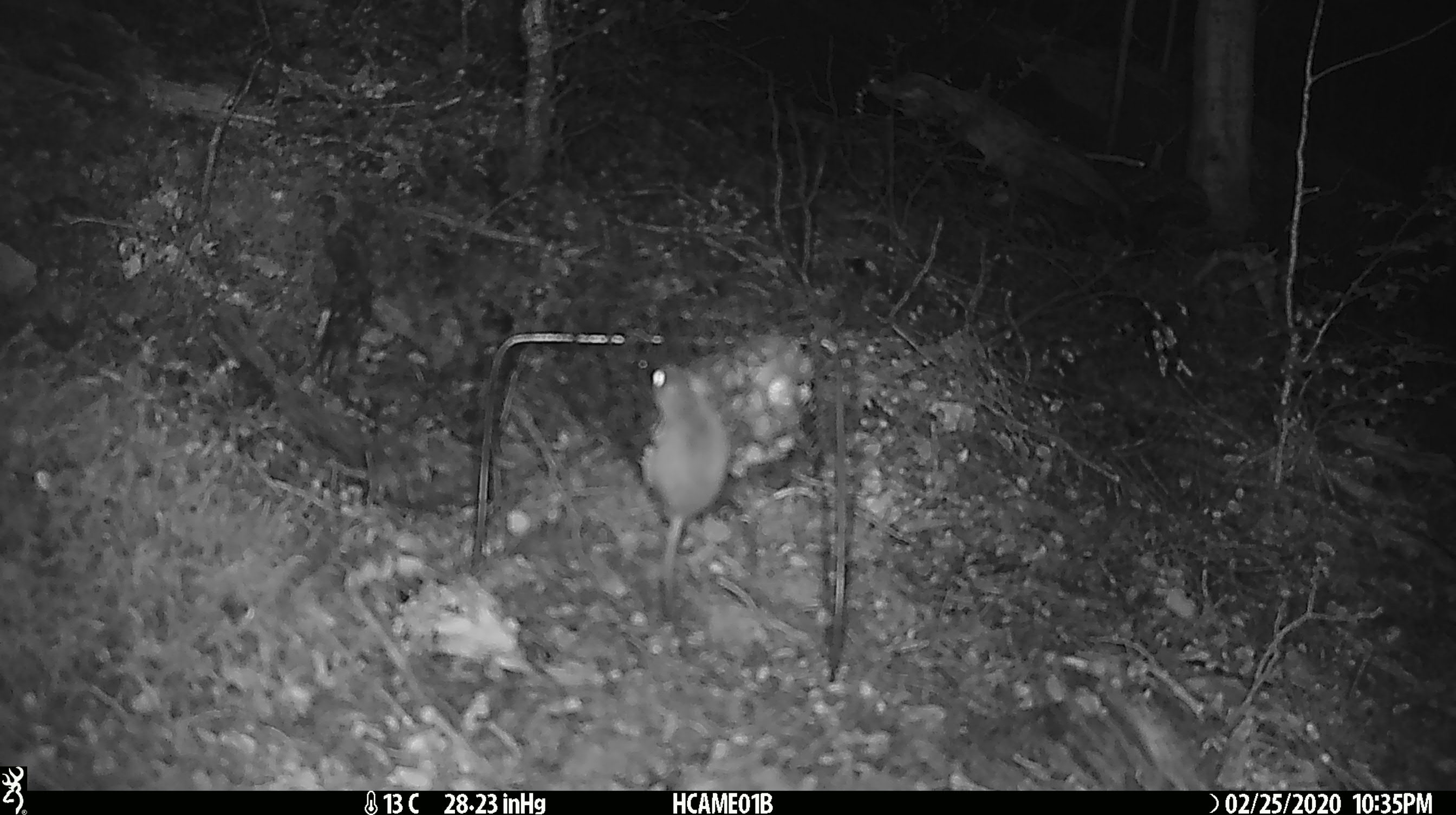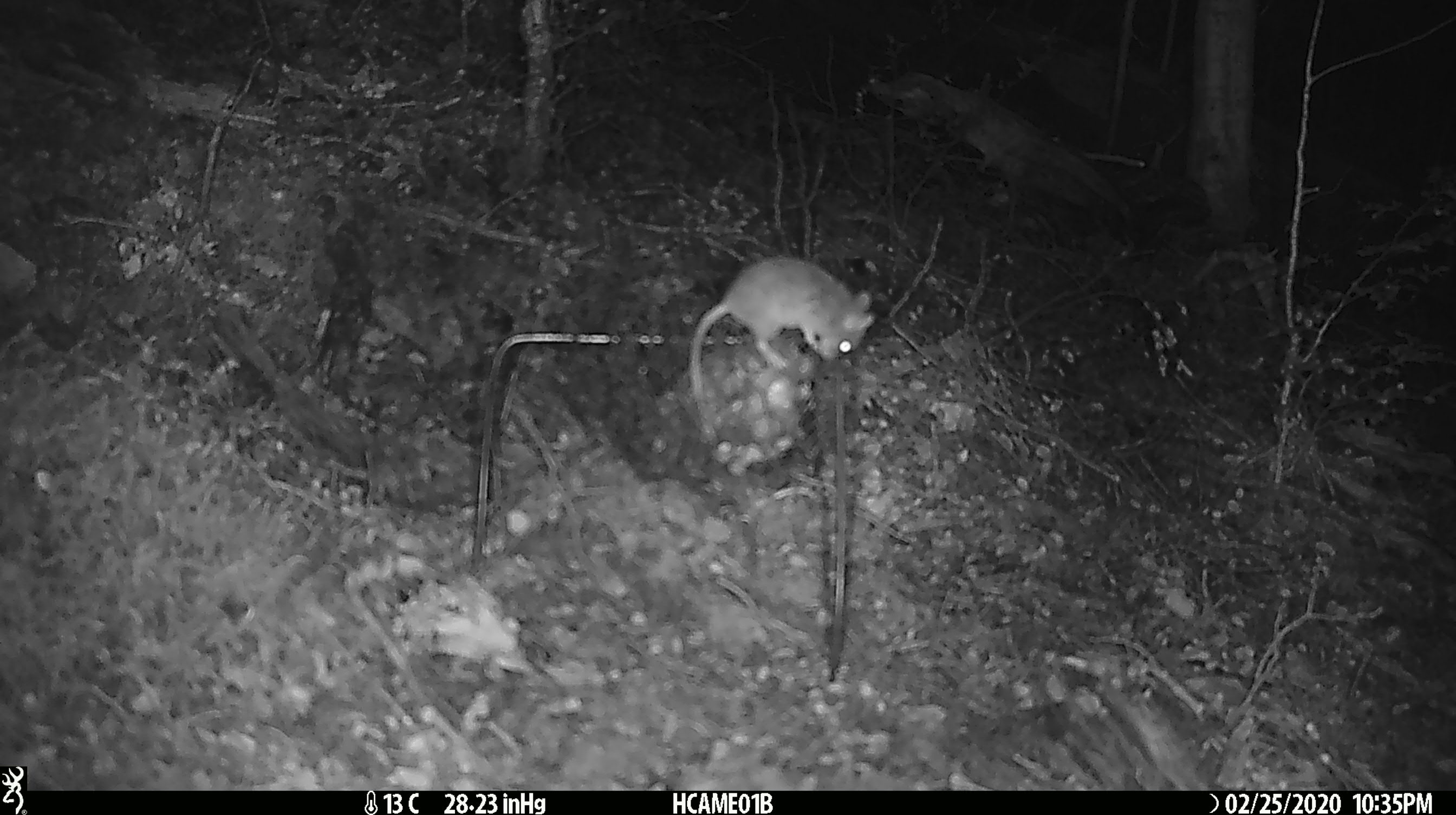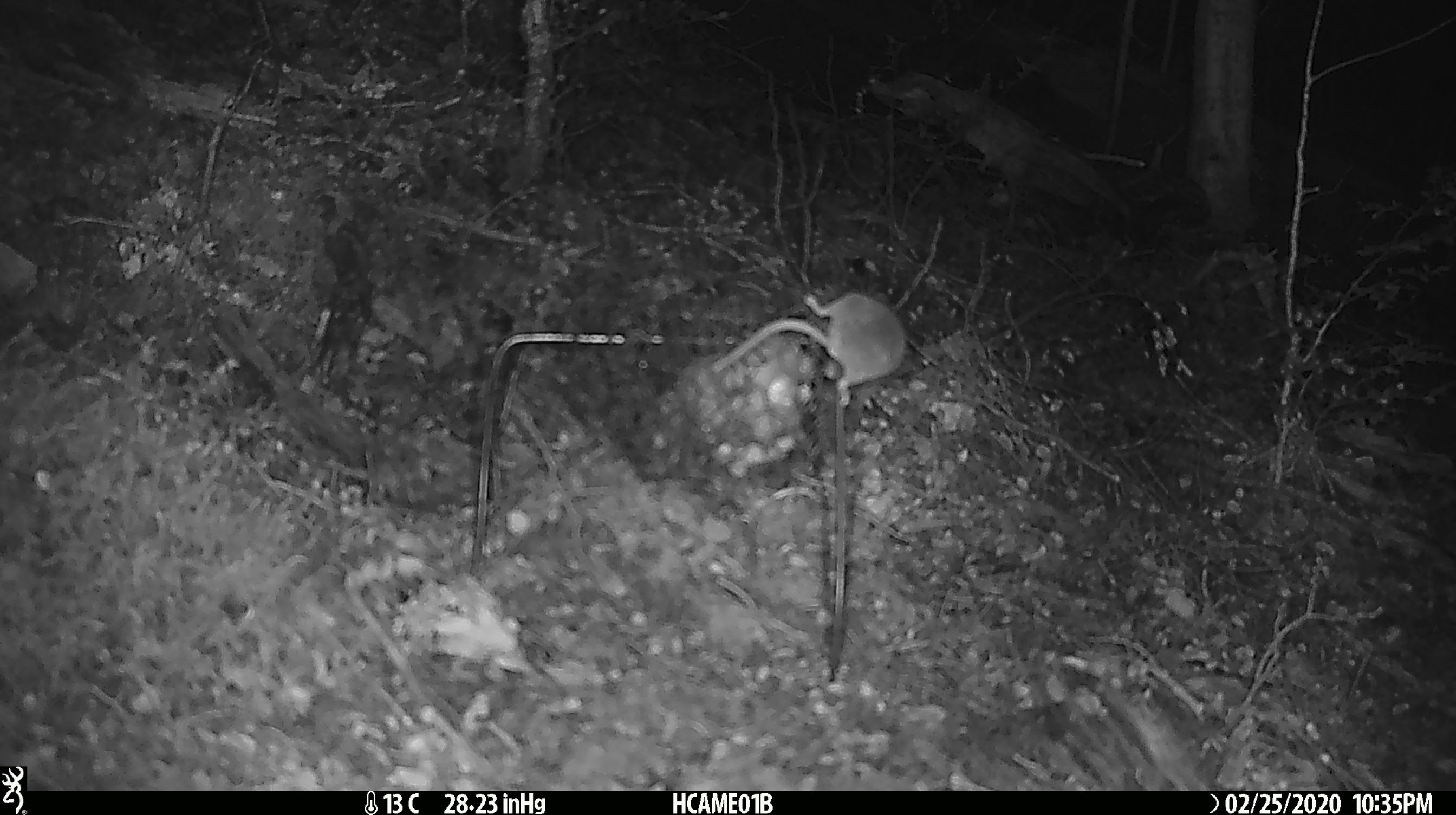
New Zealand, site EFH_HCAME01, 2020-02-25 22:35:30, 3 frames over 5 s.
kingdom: Animalia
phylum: Chordata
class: Mammalia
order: Rodentia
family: Muridae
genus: Mus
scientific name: Mus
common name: mouse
Mouse (Mus).